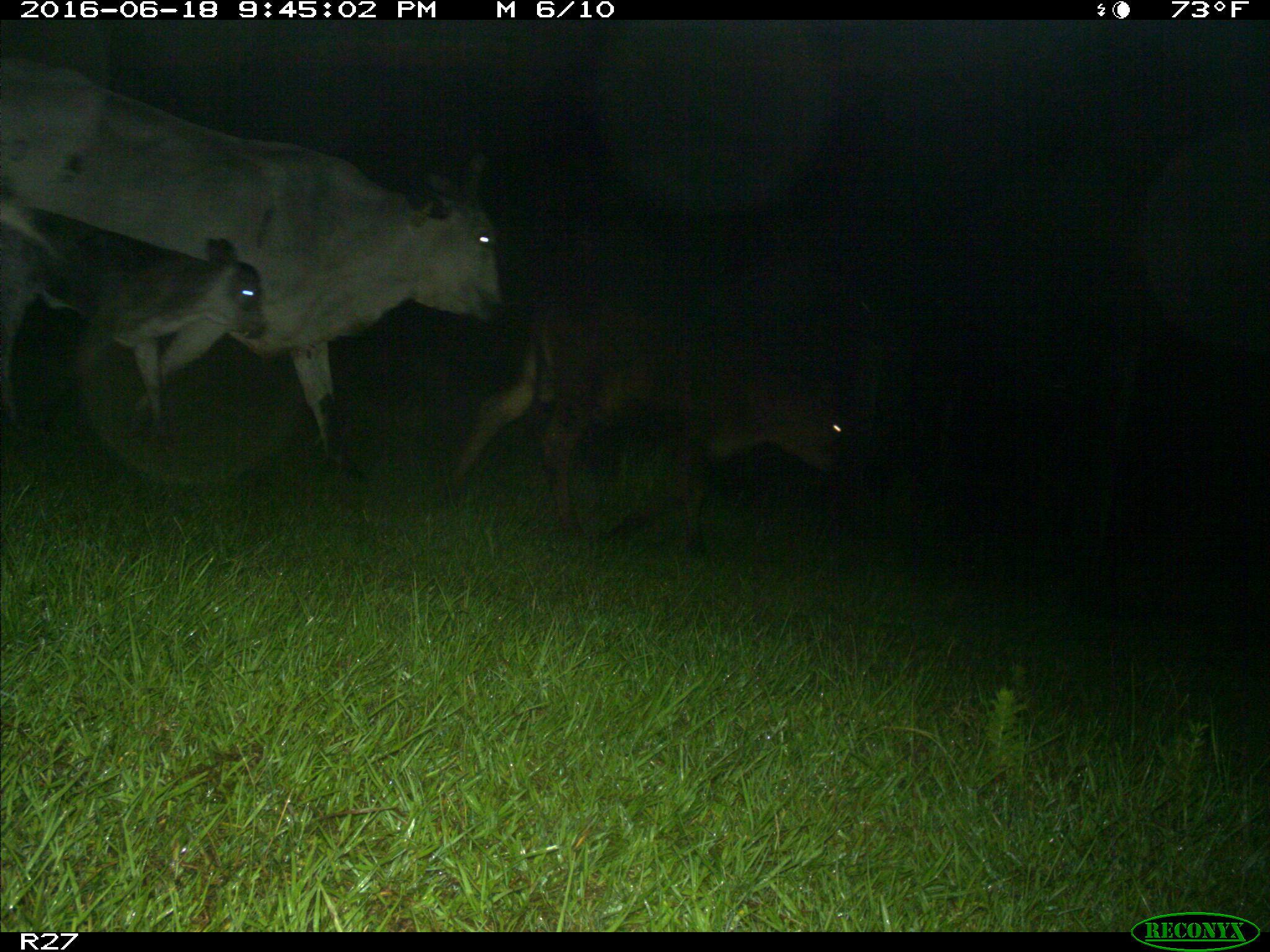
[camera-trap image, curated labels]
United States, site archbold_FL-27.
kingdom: Animalia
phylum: Chordata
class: Mammalia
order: Artiodactyla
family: Bovidae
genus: Bos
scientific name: Bos taurus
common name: domestic cow